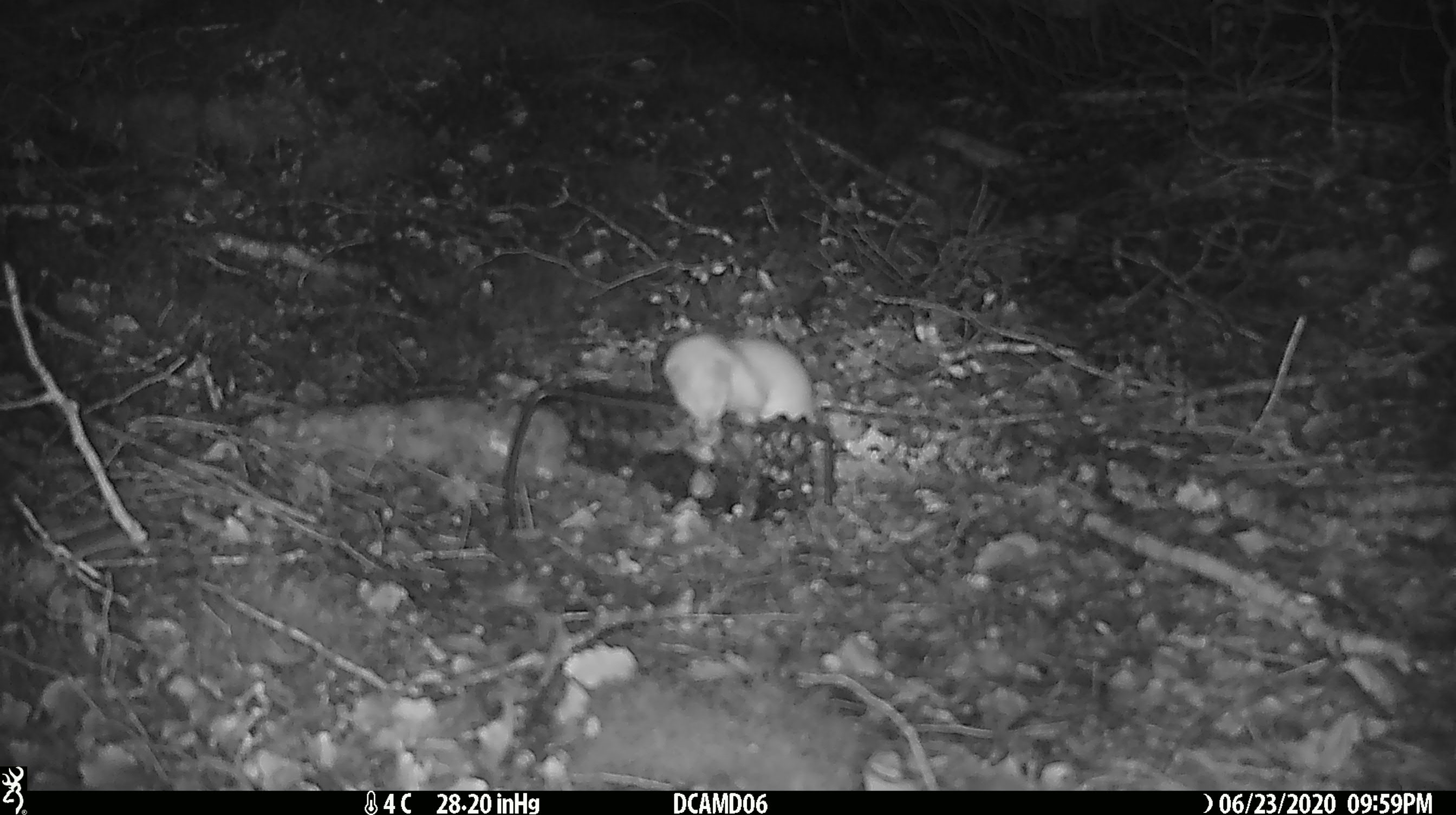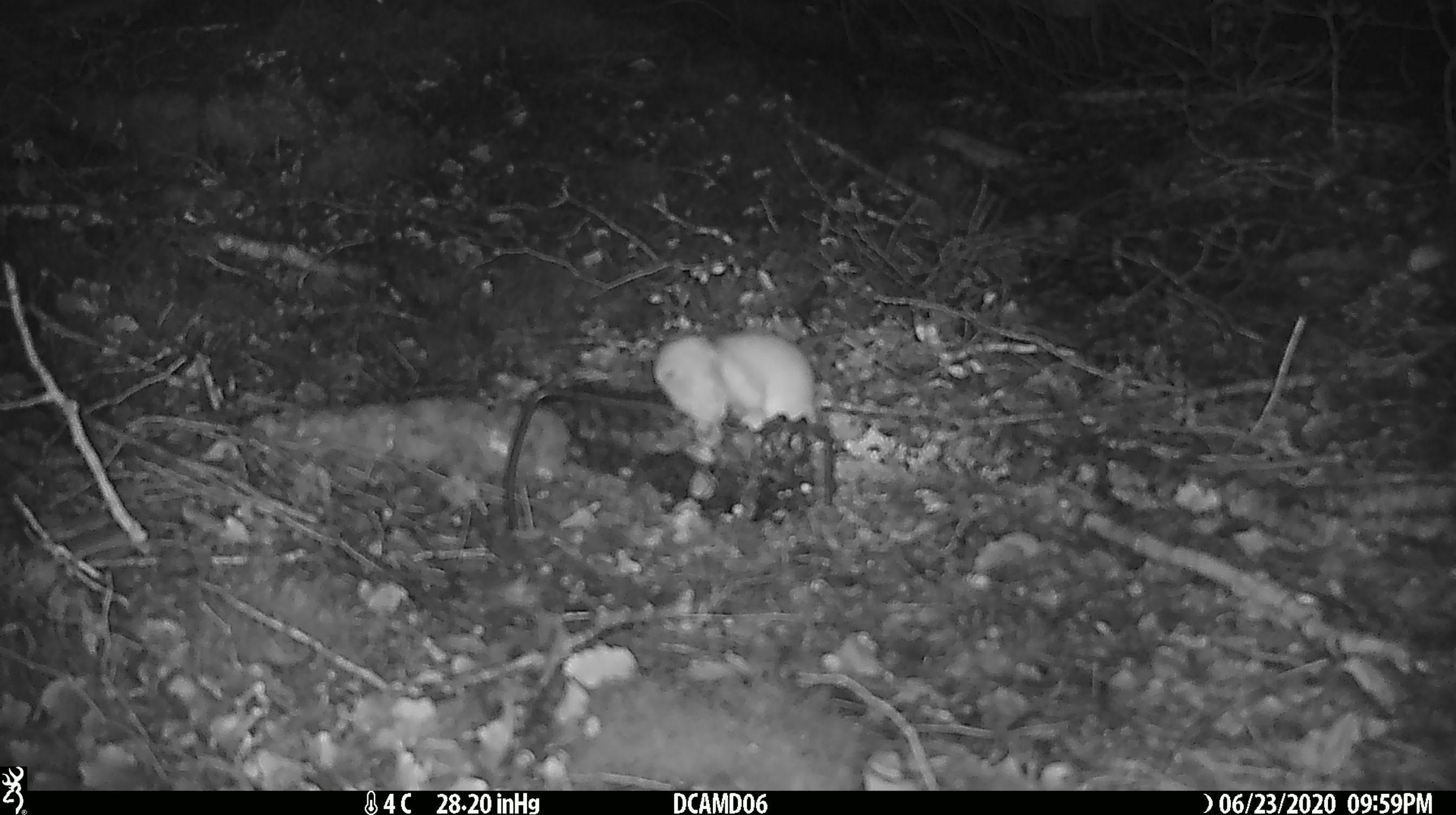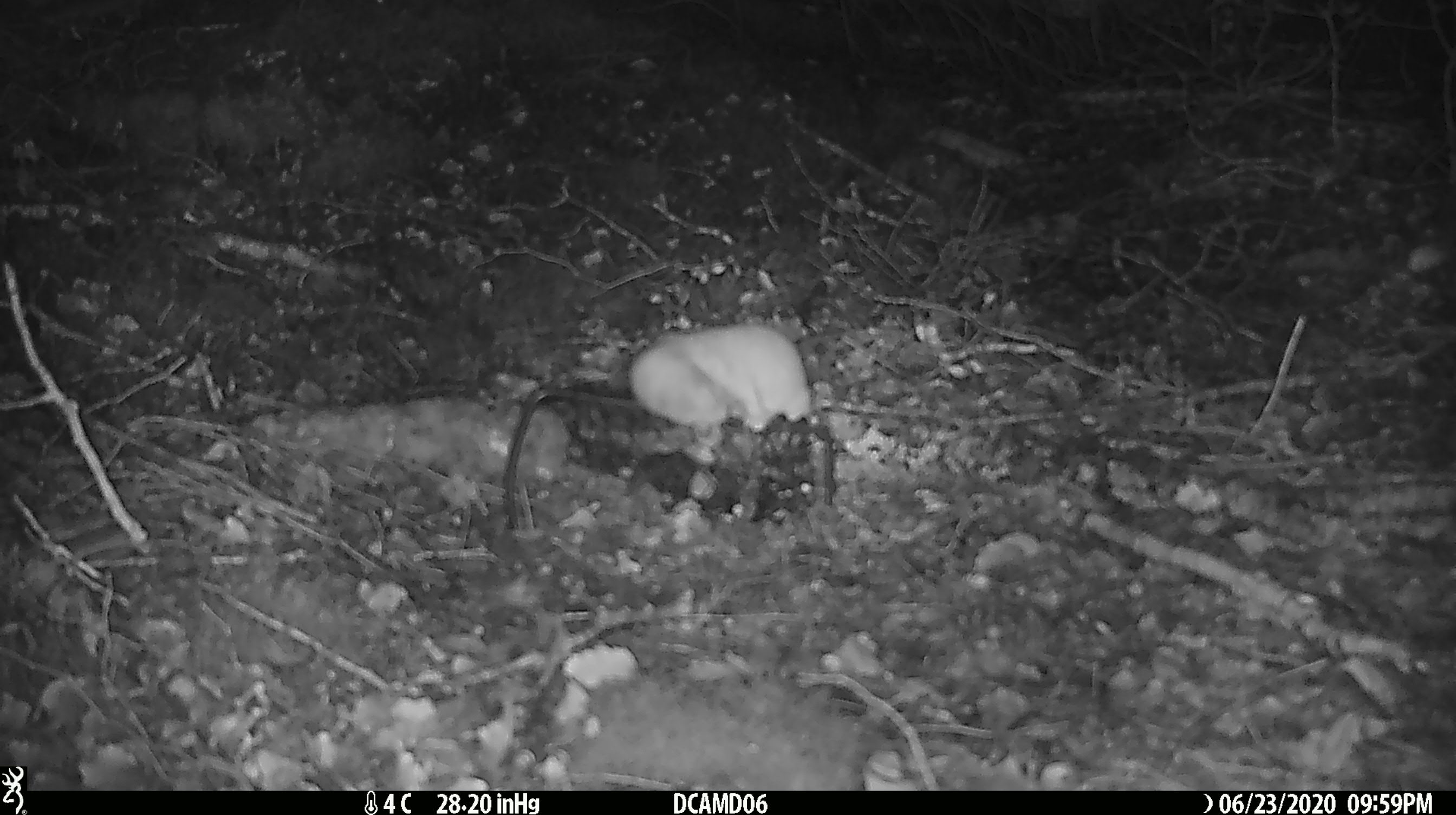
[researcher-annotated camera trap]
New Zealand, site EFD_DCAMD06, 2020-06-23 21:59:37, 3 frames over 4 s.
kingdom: Animalia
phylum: Chordata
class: Mammalia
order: Carnivora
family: Mustelidae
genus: Mustela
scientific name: Mustela nivalis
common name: least weasel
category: weasel